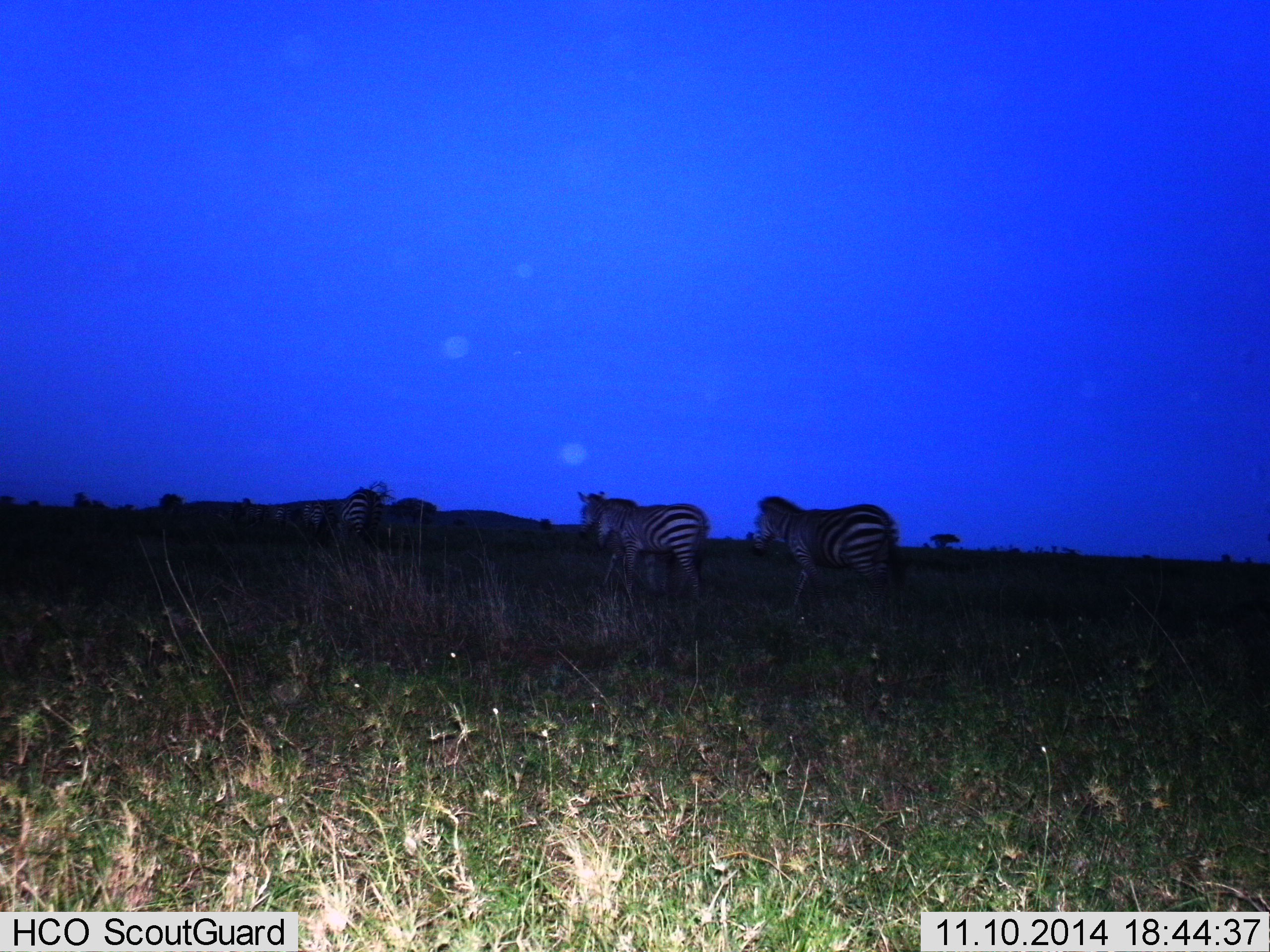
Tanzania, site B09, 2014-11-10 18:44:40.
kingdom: Animalia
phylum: Chordata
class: Mammalia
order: Perissodactyla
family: Equidae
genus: Equus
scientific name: Equus quagga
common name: plains zebra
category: zebra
Zebra (plains zebra) (Equus quagga), count 5. Behavior (volunteer vote fractions): standing 50%, resting 0%, moving 60%, interacting 0%. Young present (vote fraction): 0%. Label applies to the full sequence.